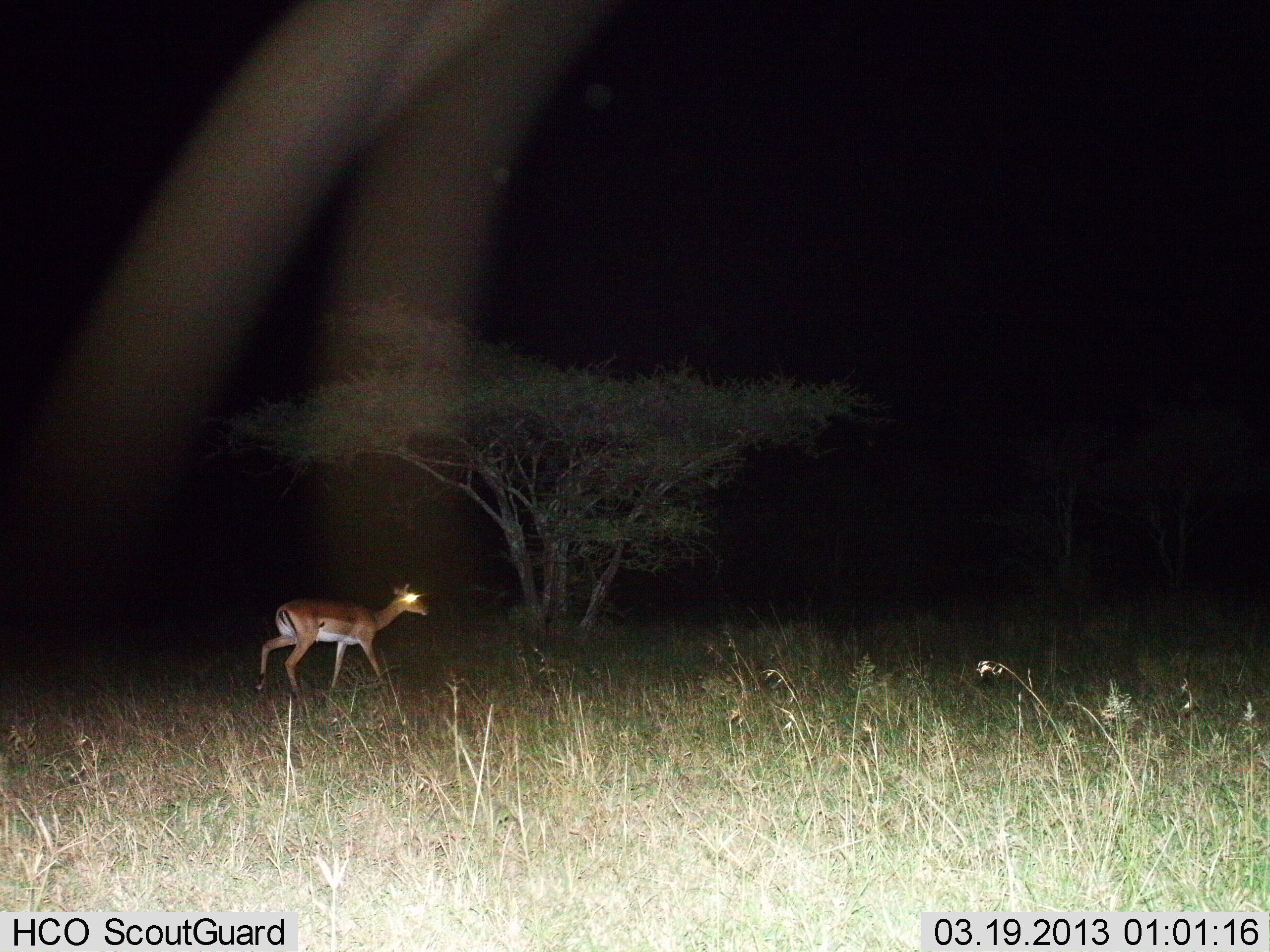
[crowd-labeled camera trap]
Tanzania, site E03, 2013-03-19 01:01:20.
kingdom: Animalia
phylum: Chordata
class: Mammalia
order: Artiodactyla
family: Bovidae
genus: Aepyceros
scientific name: Aepyceros melampus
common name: impala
Impala (Aepyceros melampus), count 1. Behavior (volunteer vote fractions): standing 10%, resting 0%, moving 95%, interacting 0%. Young present (vote fraction): 0%. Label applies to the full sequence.